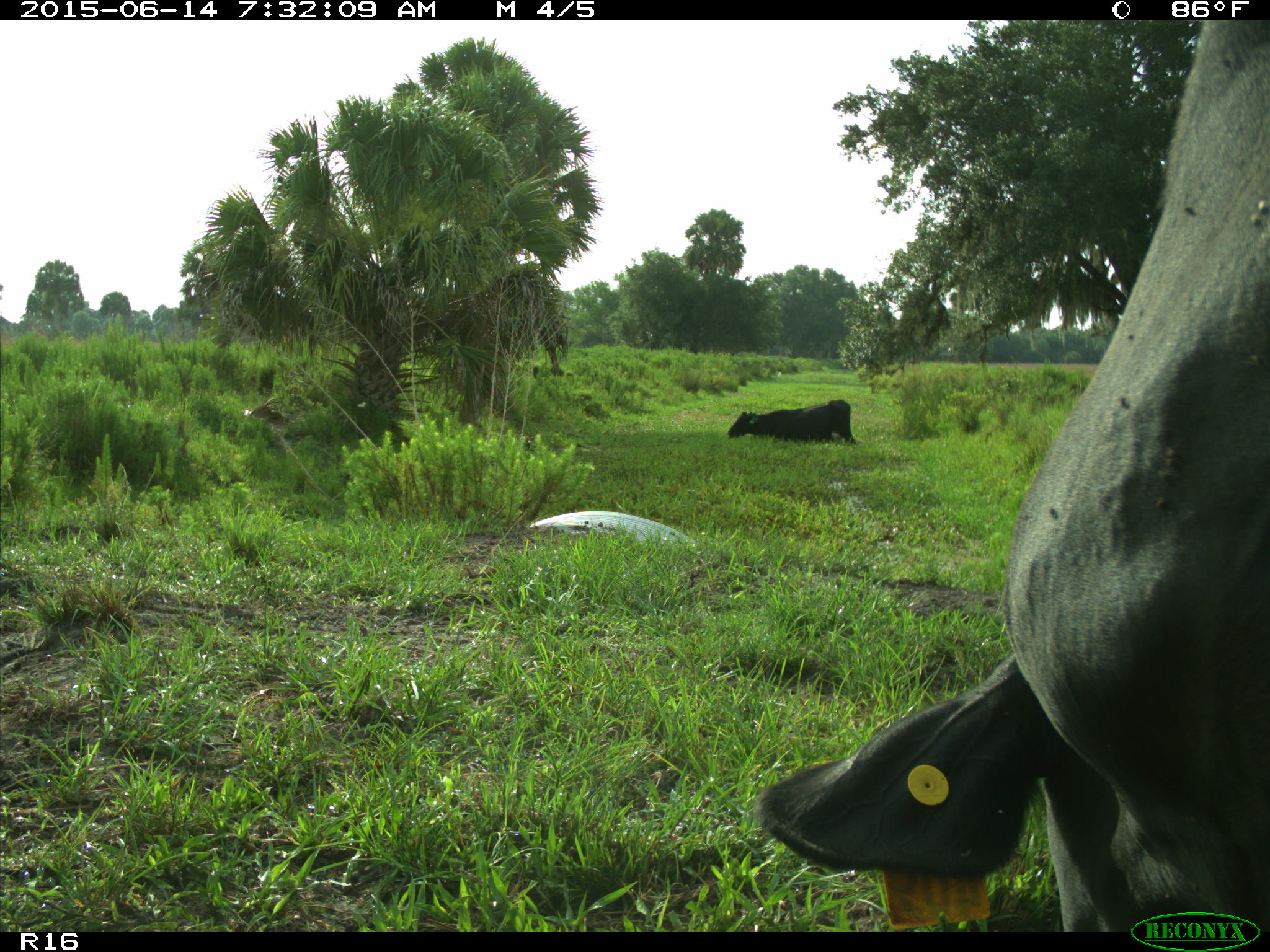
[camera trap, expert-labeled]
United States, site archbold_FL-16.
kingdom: Animalia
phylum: Chordata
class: Mammalia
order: Artiodactyla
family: Bovidae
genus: Bos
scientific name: Bos taurus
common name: domestic cow